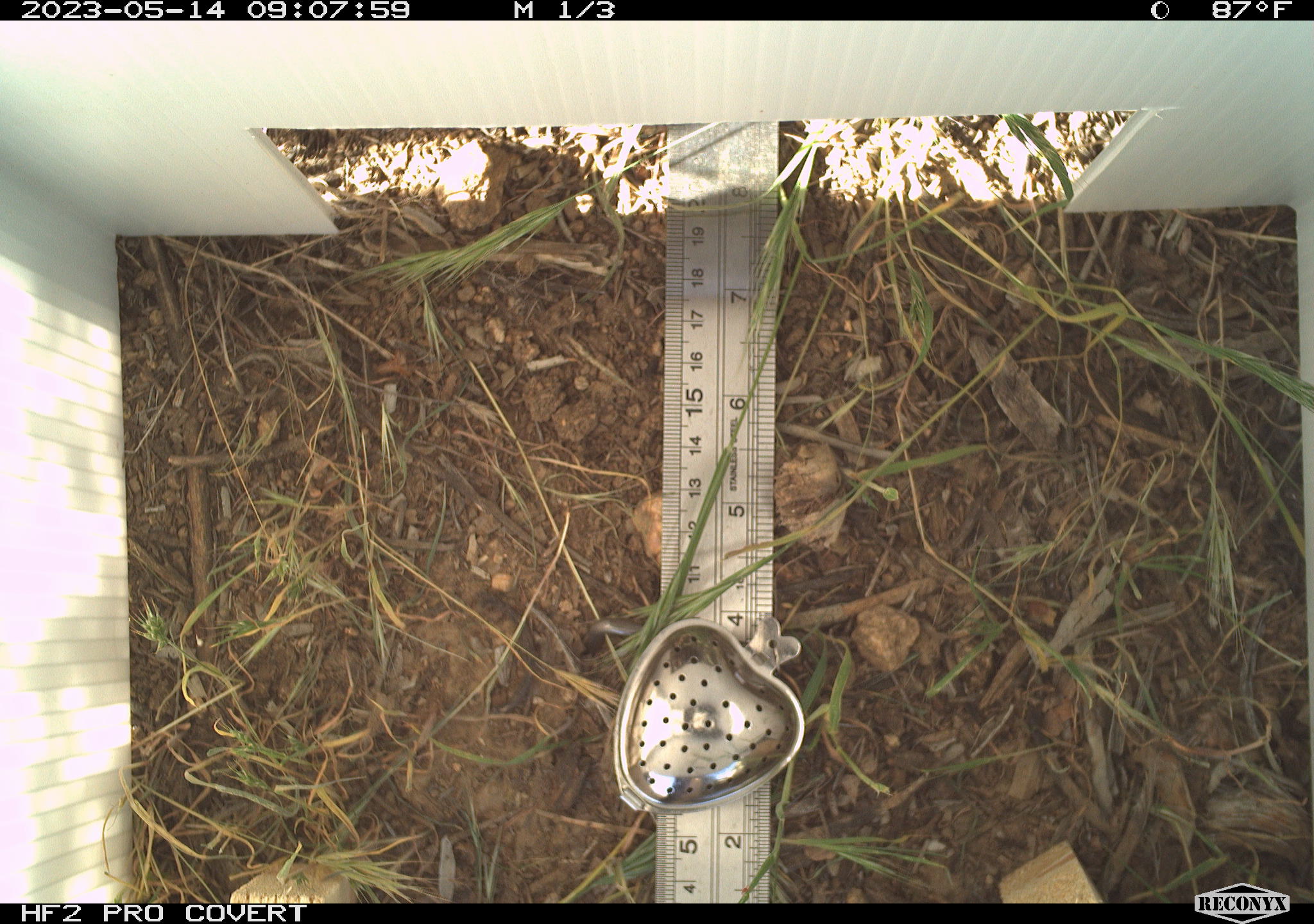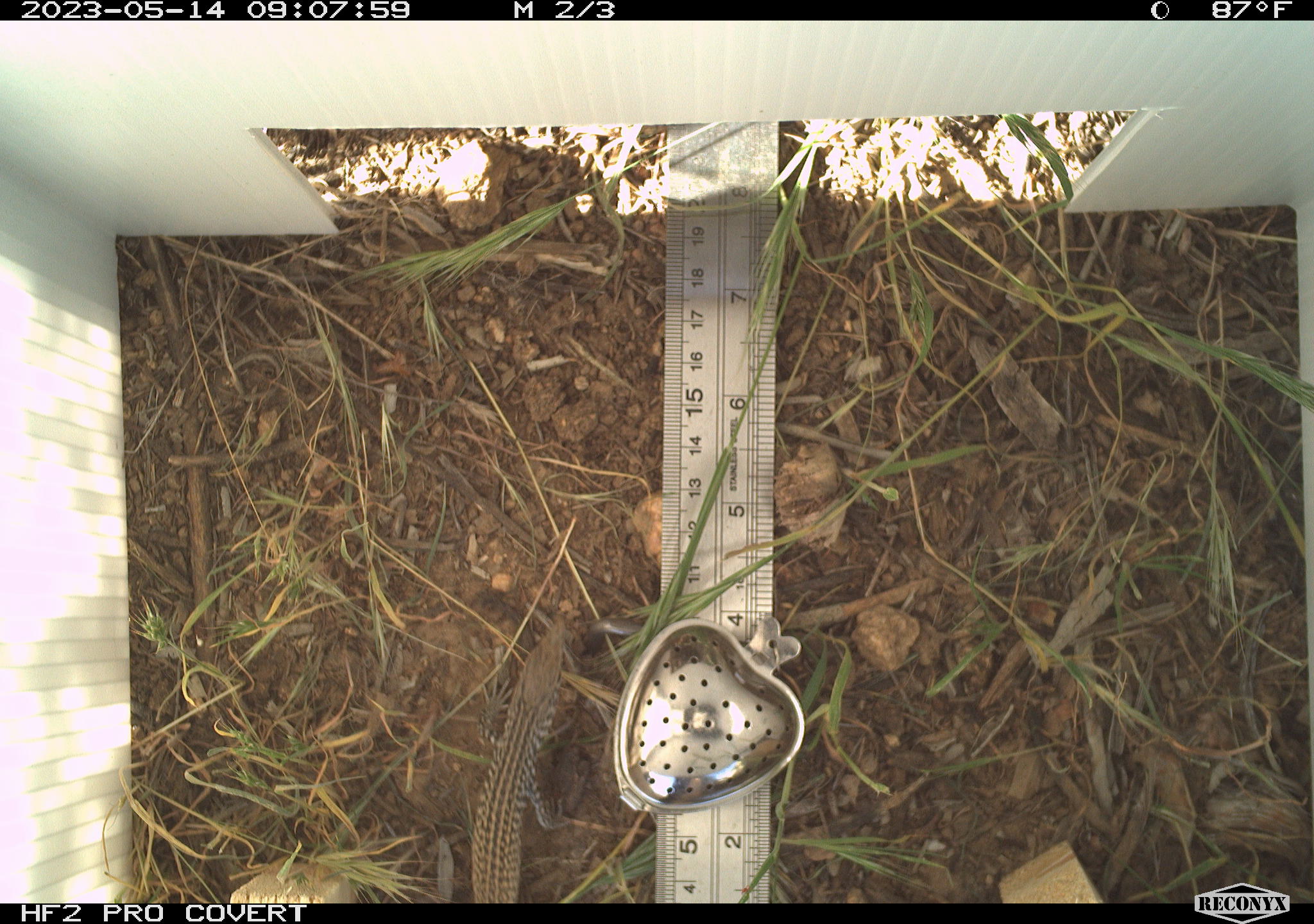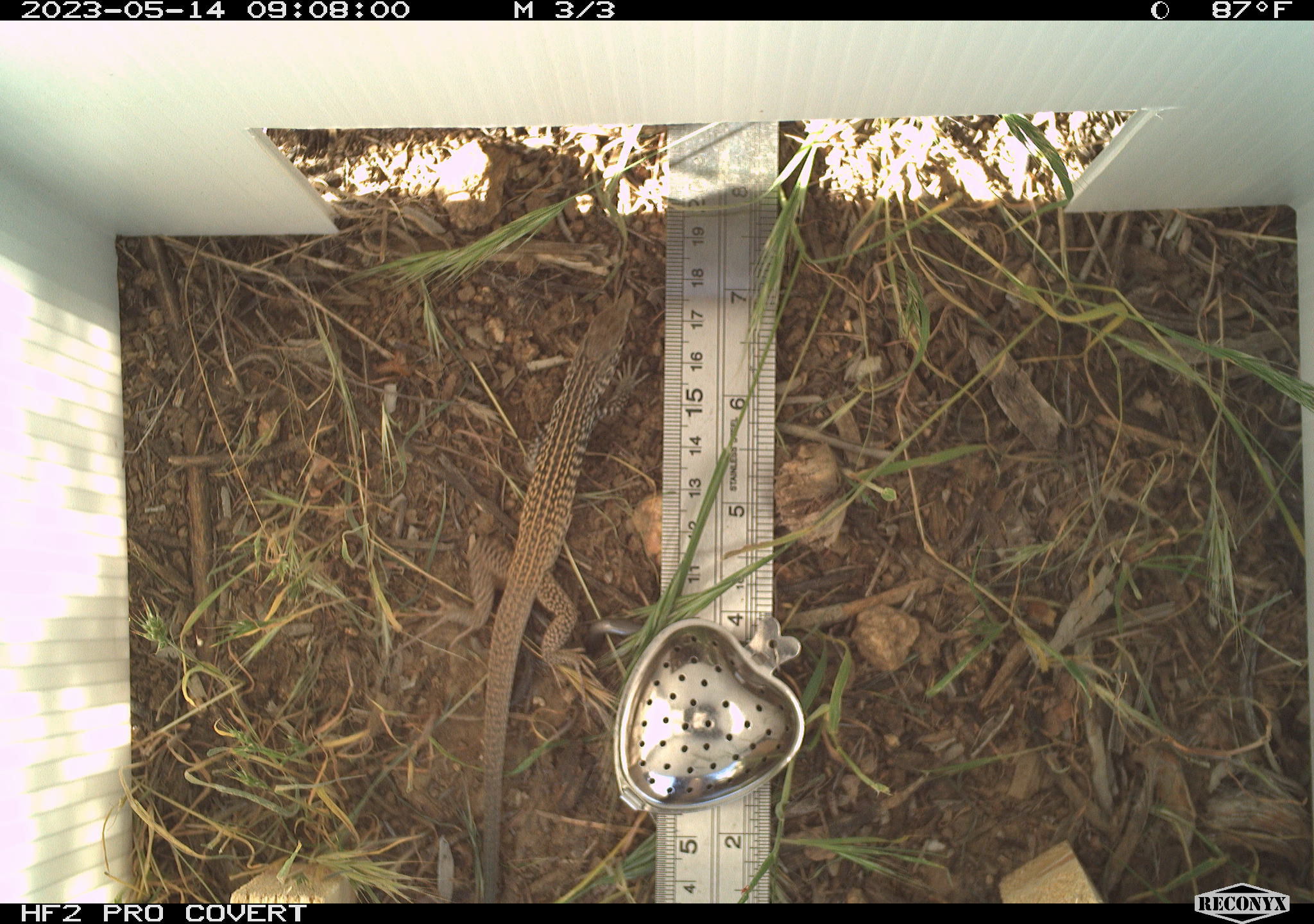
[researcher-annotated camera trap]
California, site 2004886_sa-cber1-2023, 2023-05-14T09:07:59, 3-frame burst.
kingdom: Animalia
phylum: Chordata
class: Reptilia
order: Squamata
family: Teiidae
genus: Aspidoscelis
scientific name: Aspidoscelis tigris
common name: western whiptail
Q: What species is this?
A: Western whiptail (Aspidoscelis tigris).